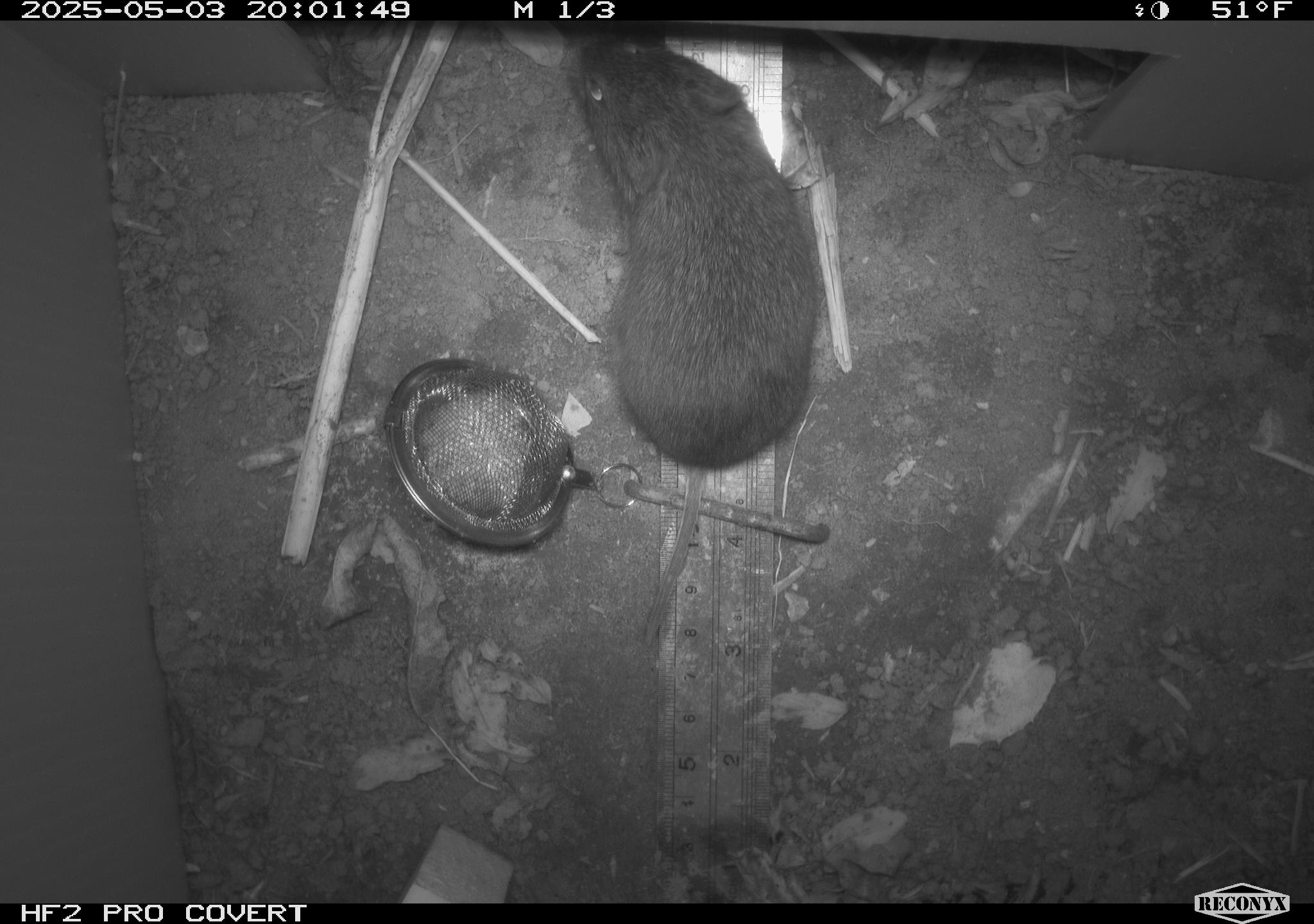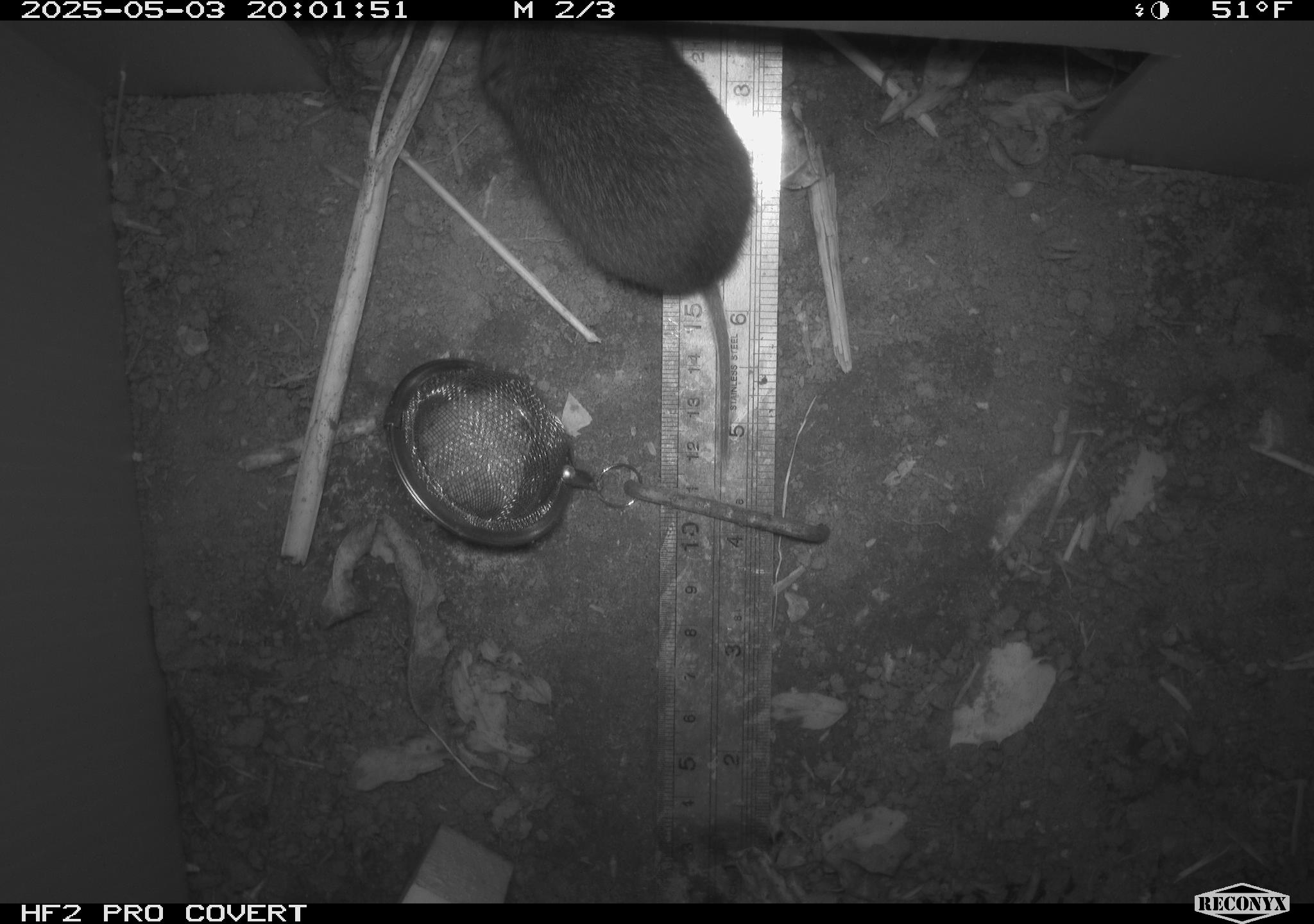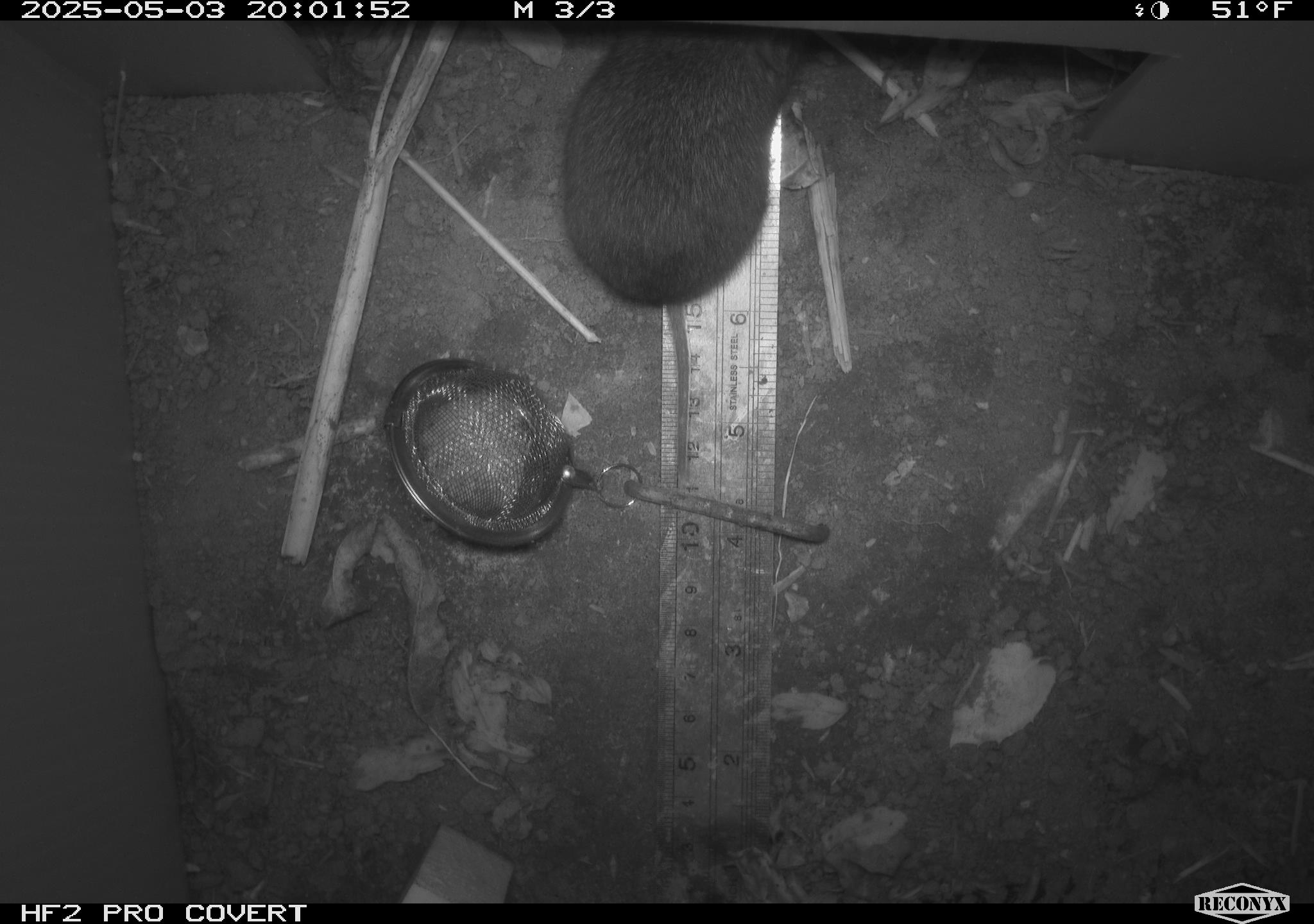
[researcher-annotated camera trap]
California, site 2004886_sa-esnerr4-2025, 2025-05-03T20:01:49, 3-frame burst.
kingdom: Animalia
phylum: Chordata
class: Mammalia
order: Rodentia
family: Cricetidae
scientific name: Arvicolinae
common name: voles, lemmings, and muskrats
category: arvicolinae subfamily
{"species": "arvicolinae subfamily (voles, lemmings, and muskrats) (Arvicolinae)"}